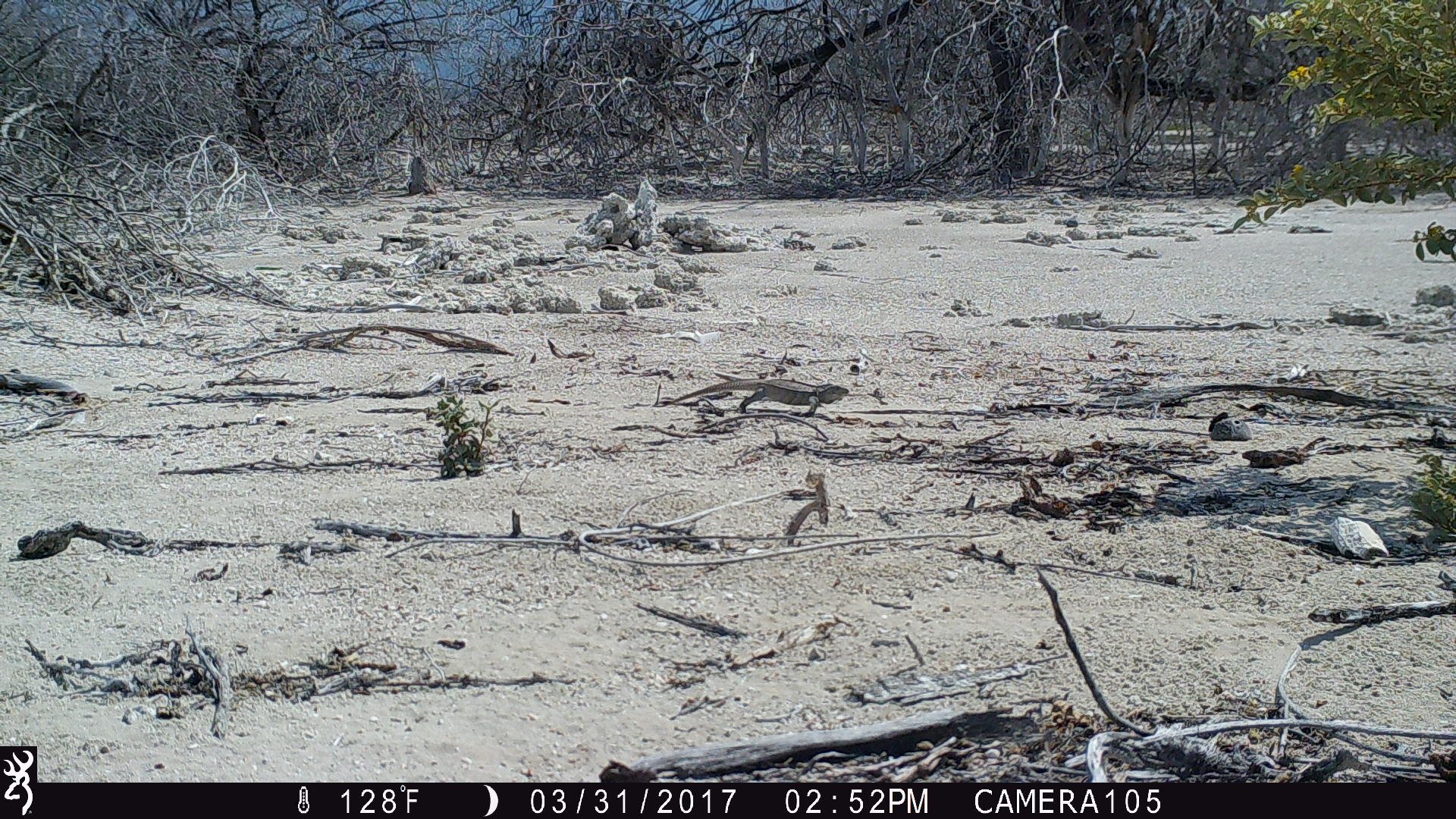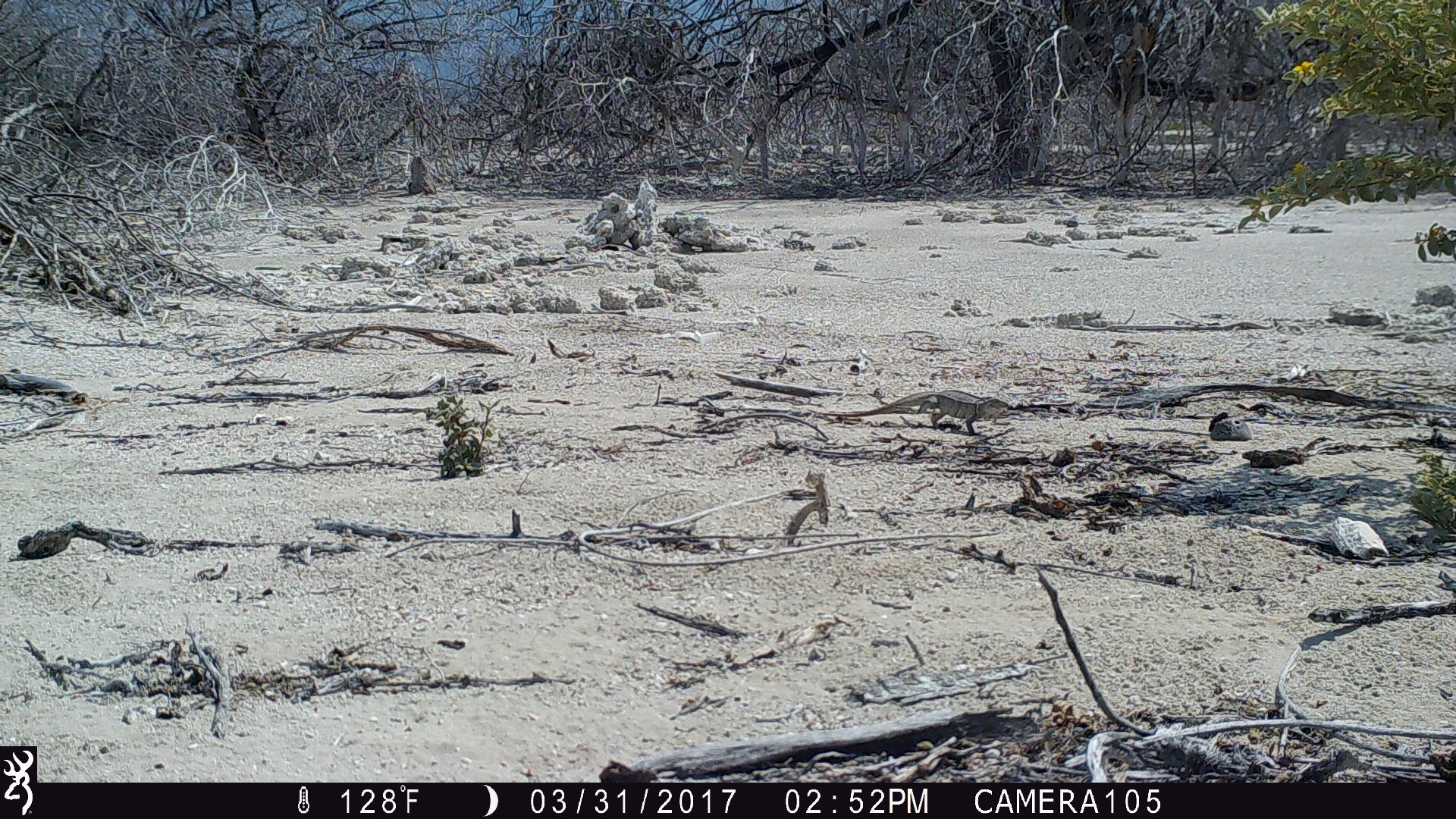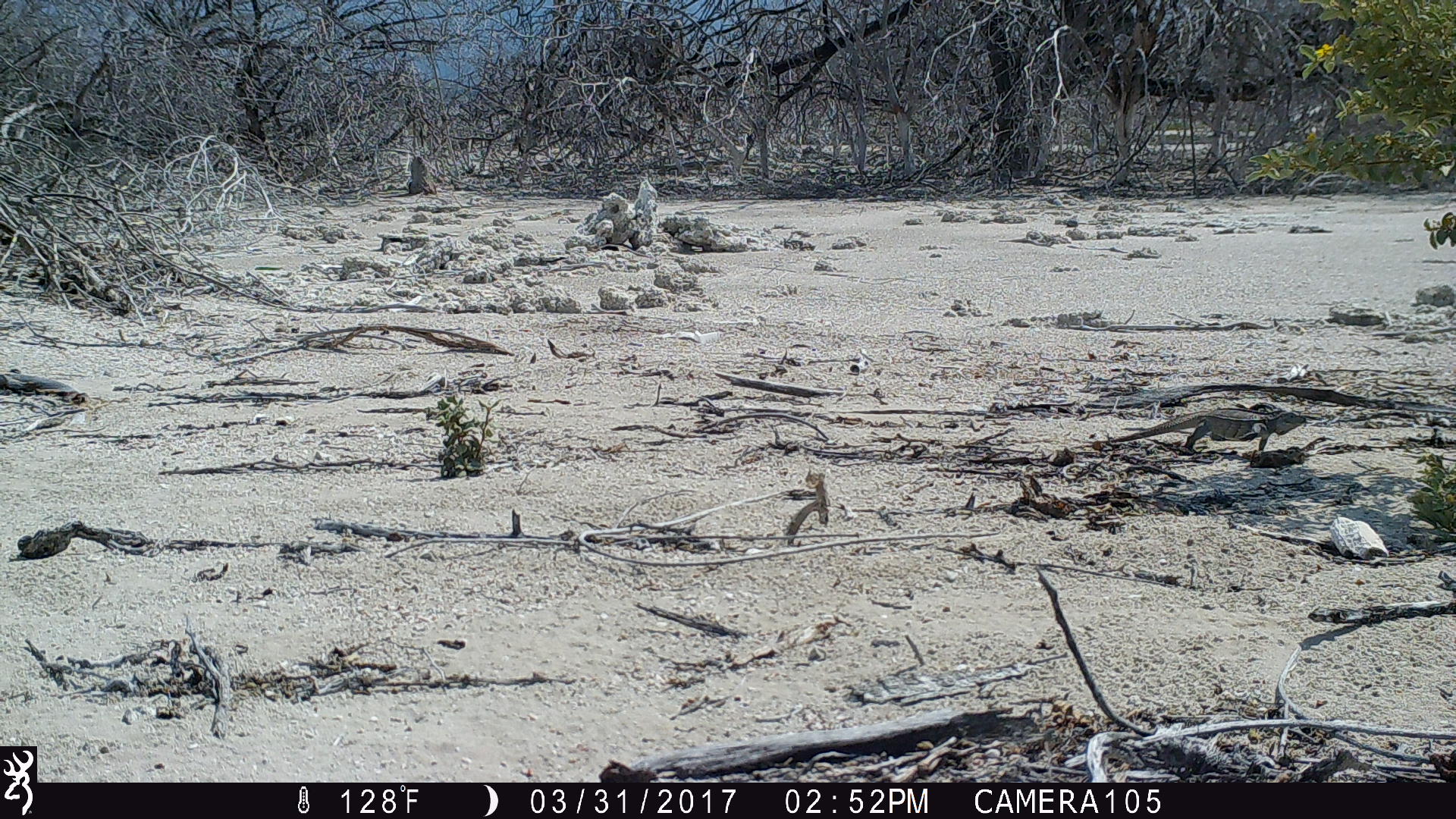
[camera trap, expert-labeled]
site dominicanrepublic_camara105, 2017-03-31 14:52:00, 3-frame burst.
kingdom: Animalia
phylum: Chordata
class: Reptilia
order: Squamata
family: Iguanidae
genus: Iguana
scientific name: Iguana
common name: typical iguanas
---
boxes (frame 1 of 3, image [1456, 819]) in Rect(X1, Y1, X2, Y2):
iguana: Rect(661, 372, 848, 422)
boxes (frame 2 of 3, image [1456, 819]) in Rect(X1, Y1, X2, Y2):
iguana: Rect(840, 393, 1009, 430)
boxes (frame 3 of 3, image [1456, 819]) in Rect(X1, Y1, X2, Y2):
iguana: Rect(1084, 403, 1313, 450)